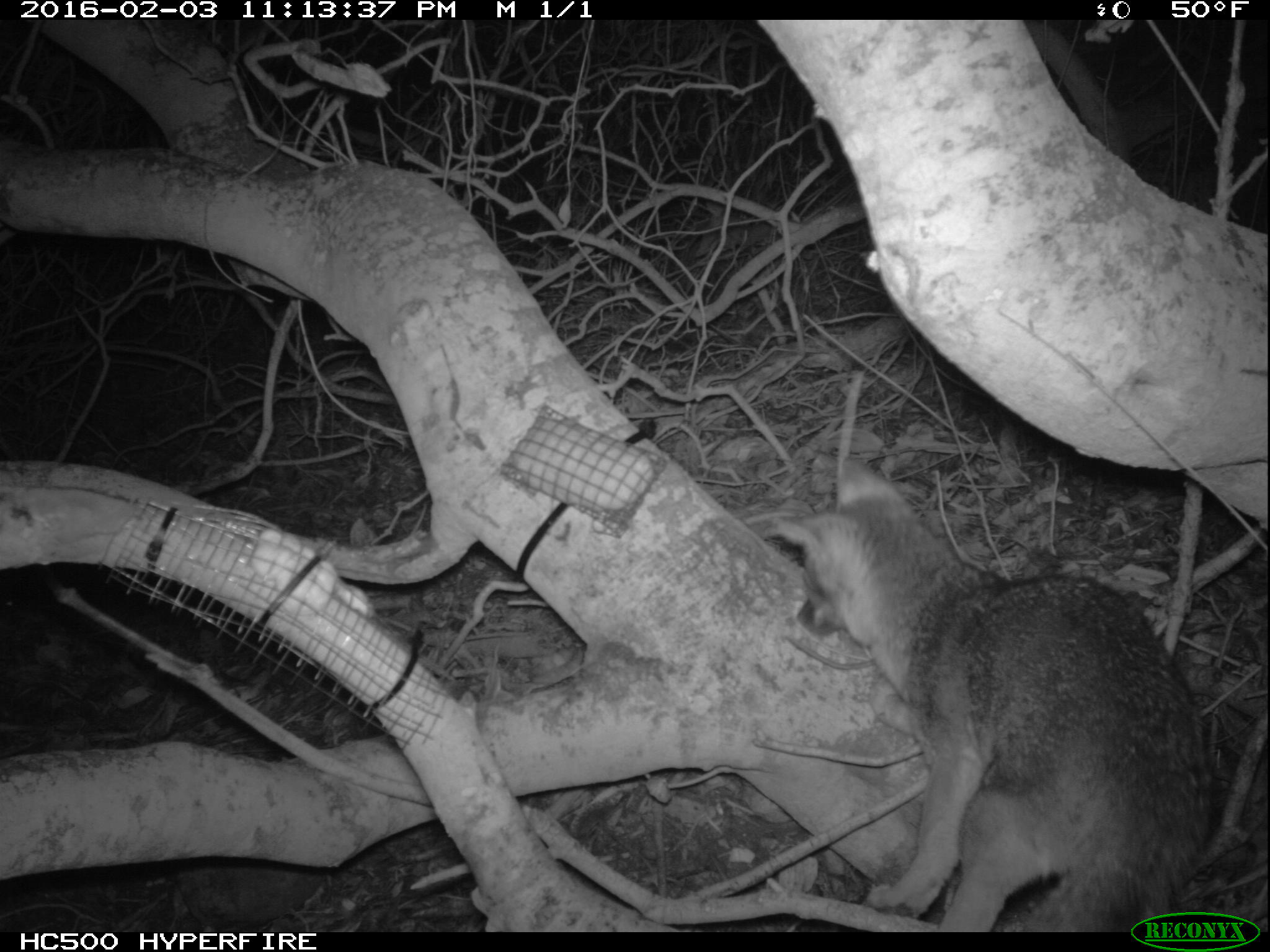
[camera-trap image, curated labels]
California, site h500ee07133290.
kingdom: Animalia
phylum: Chordata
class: Mammalia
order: Carnivora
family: Canidae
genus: Urocyon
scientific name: Urocyon littoralis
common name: island fox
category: fox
Fox (island fox) (Urocyon littoralis).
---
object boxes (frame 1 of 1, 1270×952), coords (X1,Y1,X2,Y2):
fox: (771,457,1216,932)